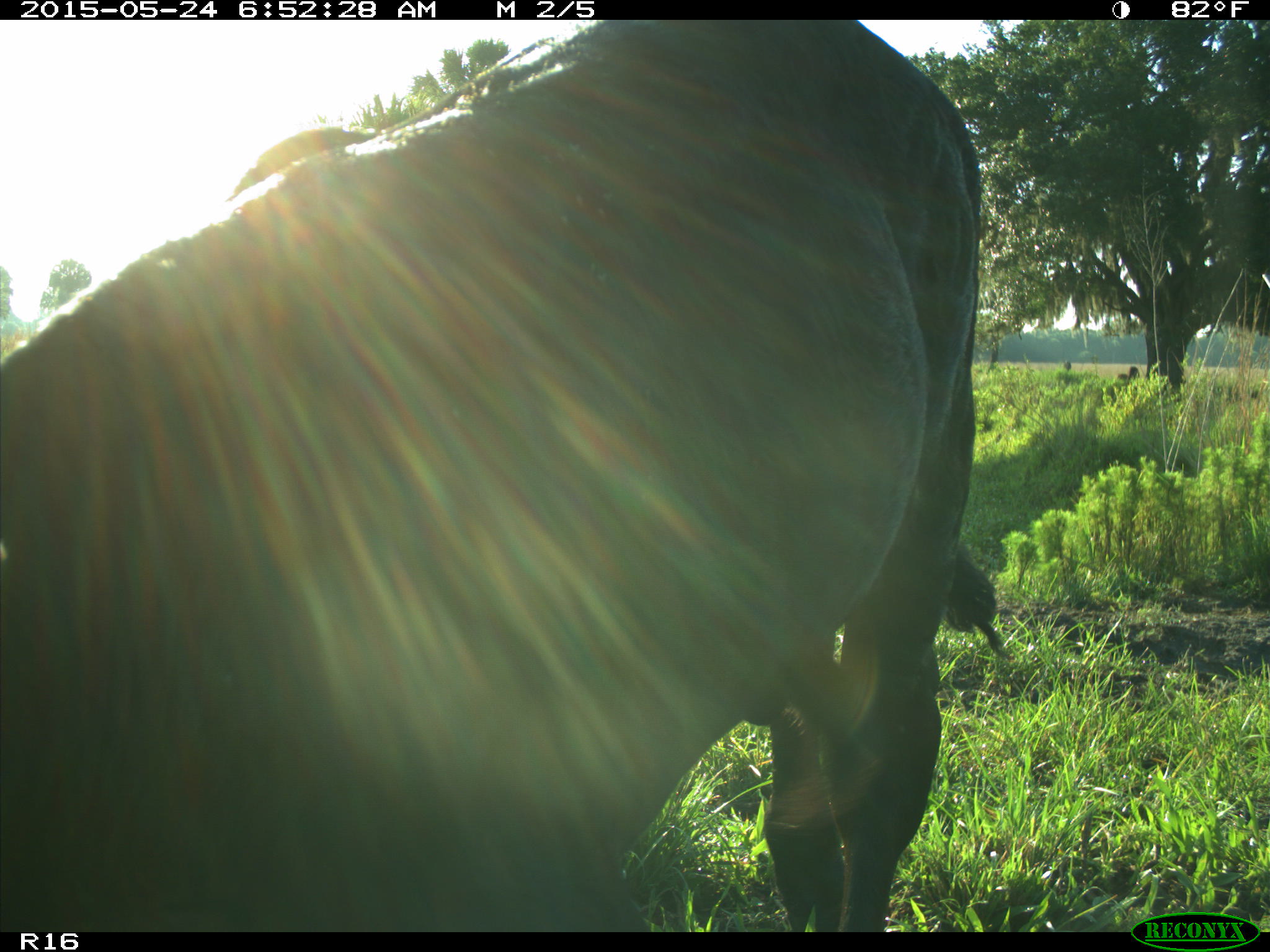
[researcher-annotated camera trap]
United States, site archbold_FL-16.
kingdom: Animalia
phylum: Chordata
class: Mammalia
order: Artiodactyla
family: Bovidae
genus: Bos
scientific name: Bos taurus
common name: domestic cow